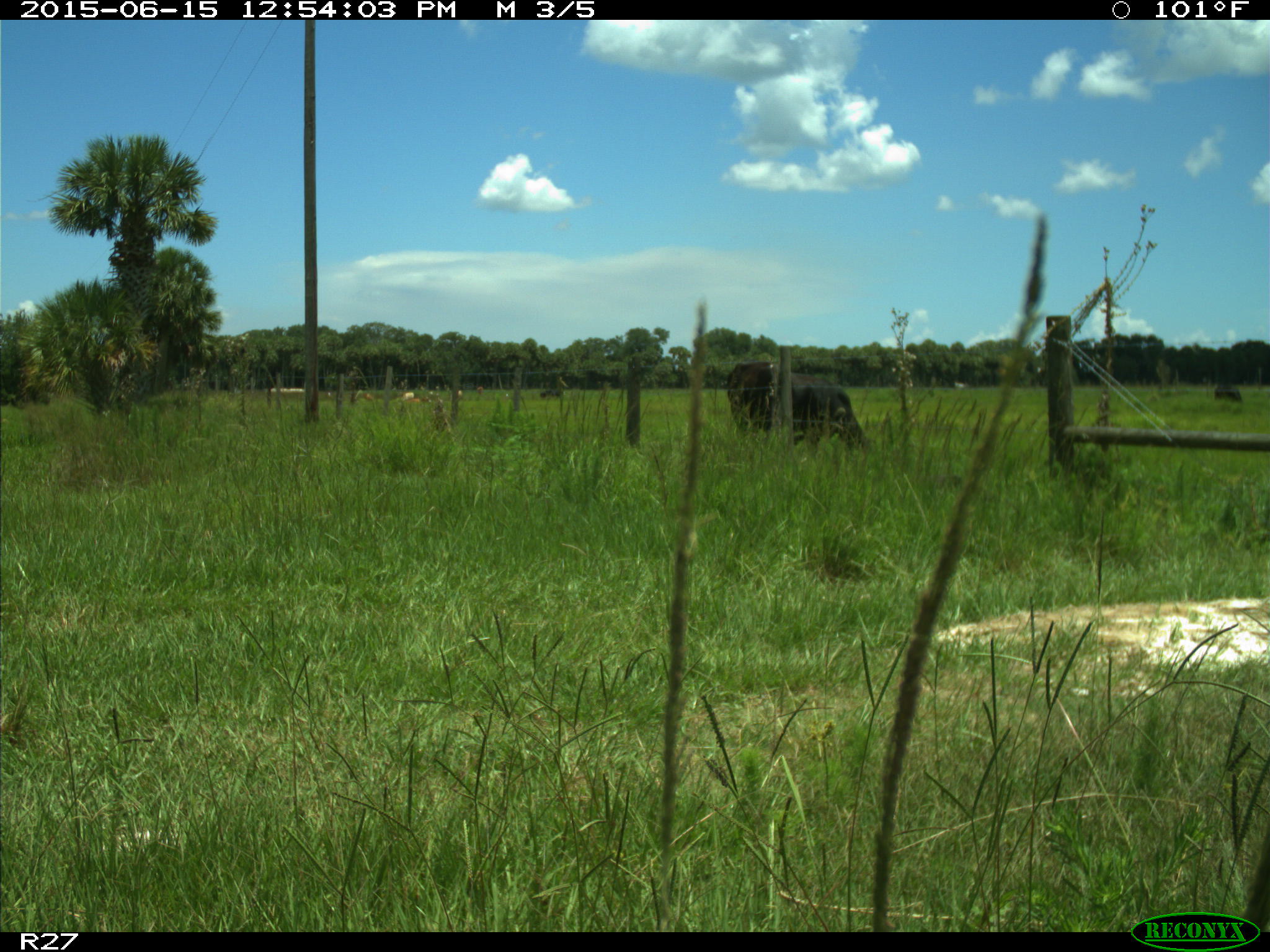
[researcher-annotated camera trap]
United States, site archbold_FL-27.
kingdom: Animalia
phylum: Chordata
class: Mammalia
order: Artiodactyla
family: Bovidae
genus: Bos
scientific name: Bos taurus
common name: domestic cow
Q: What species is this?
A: Bos taurus (domestic cow).